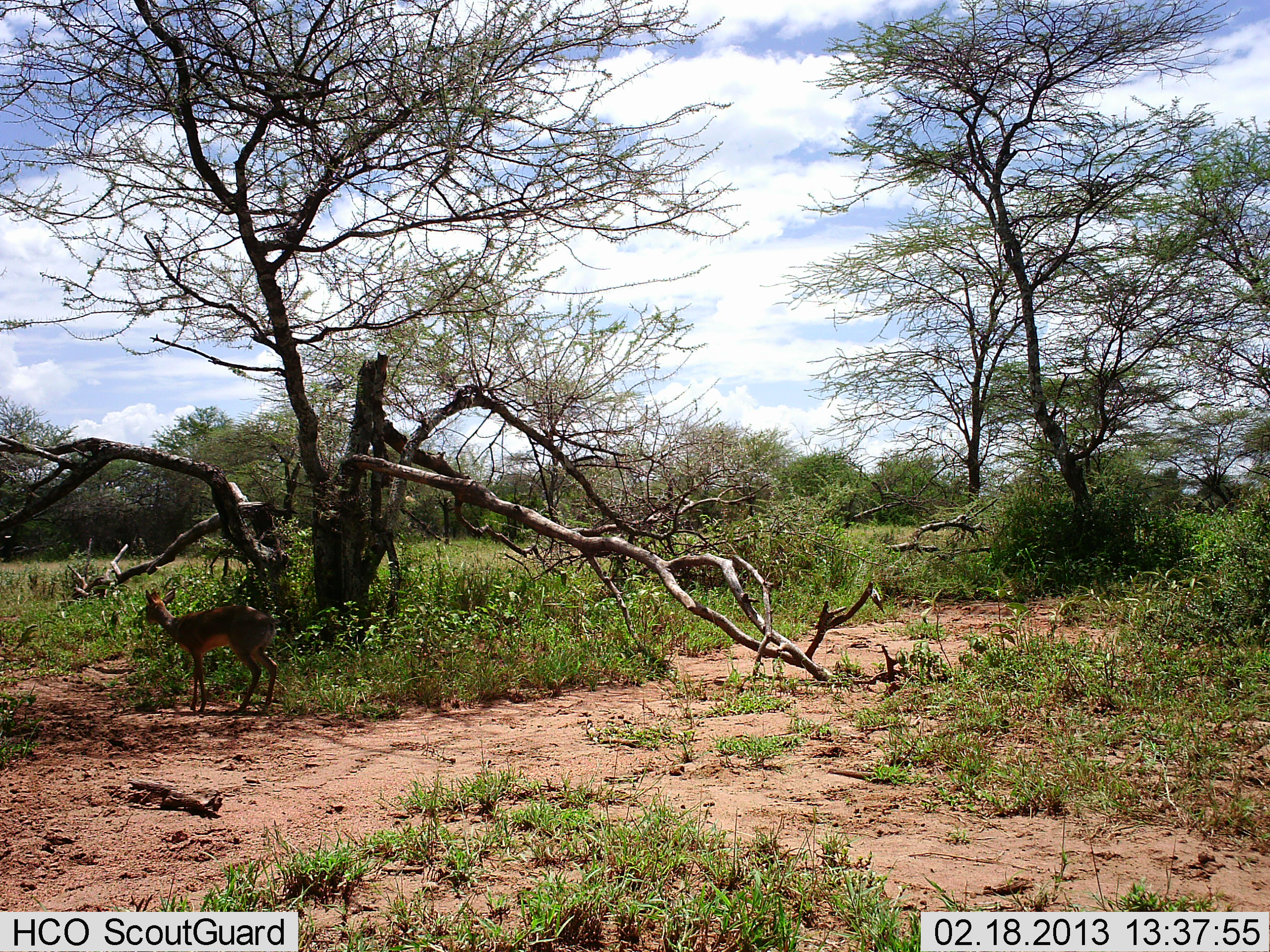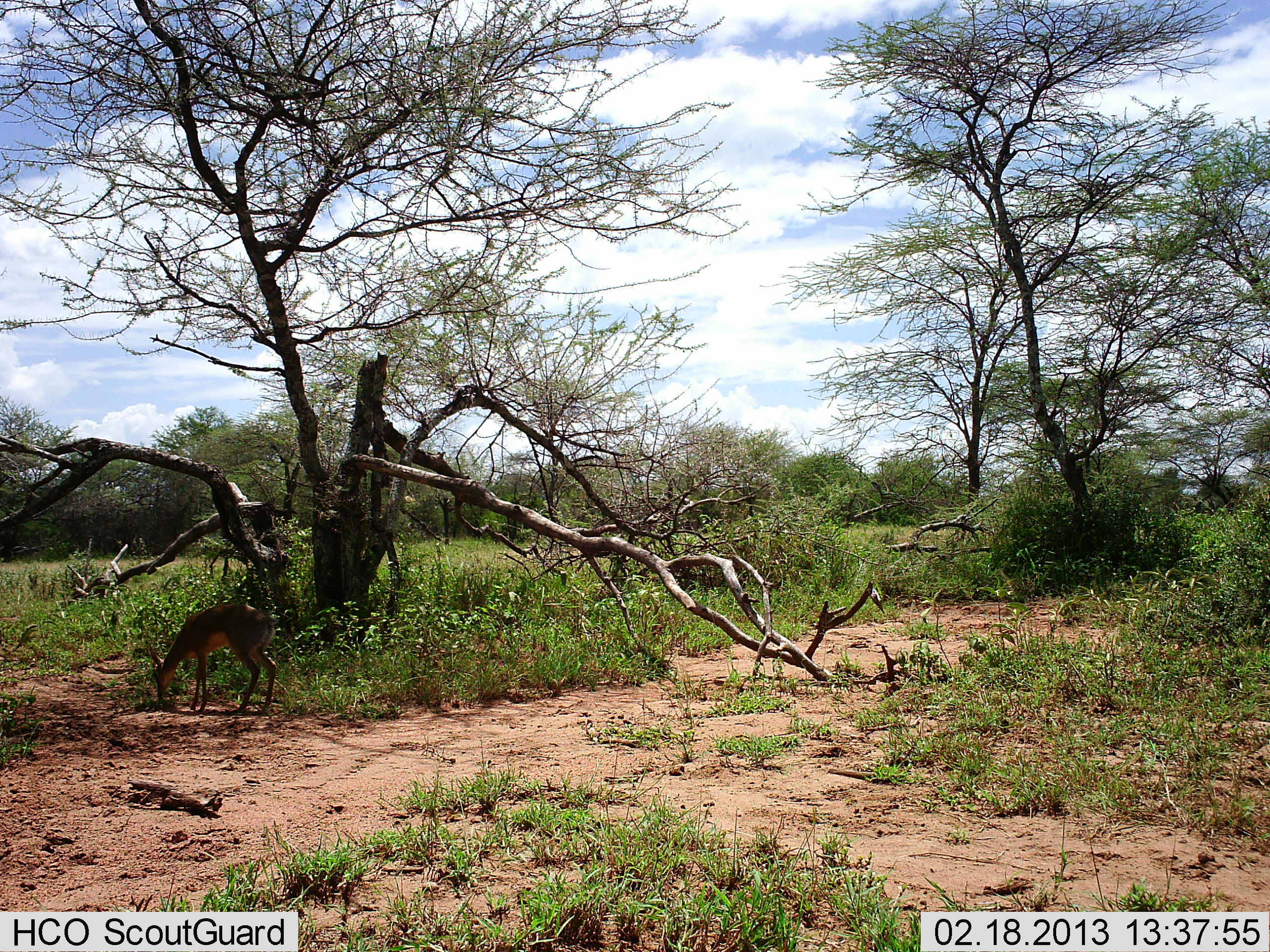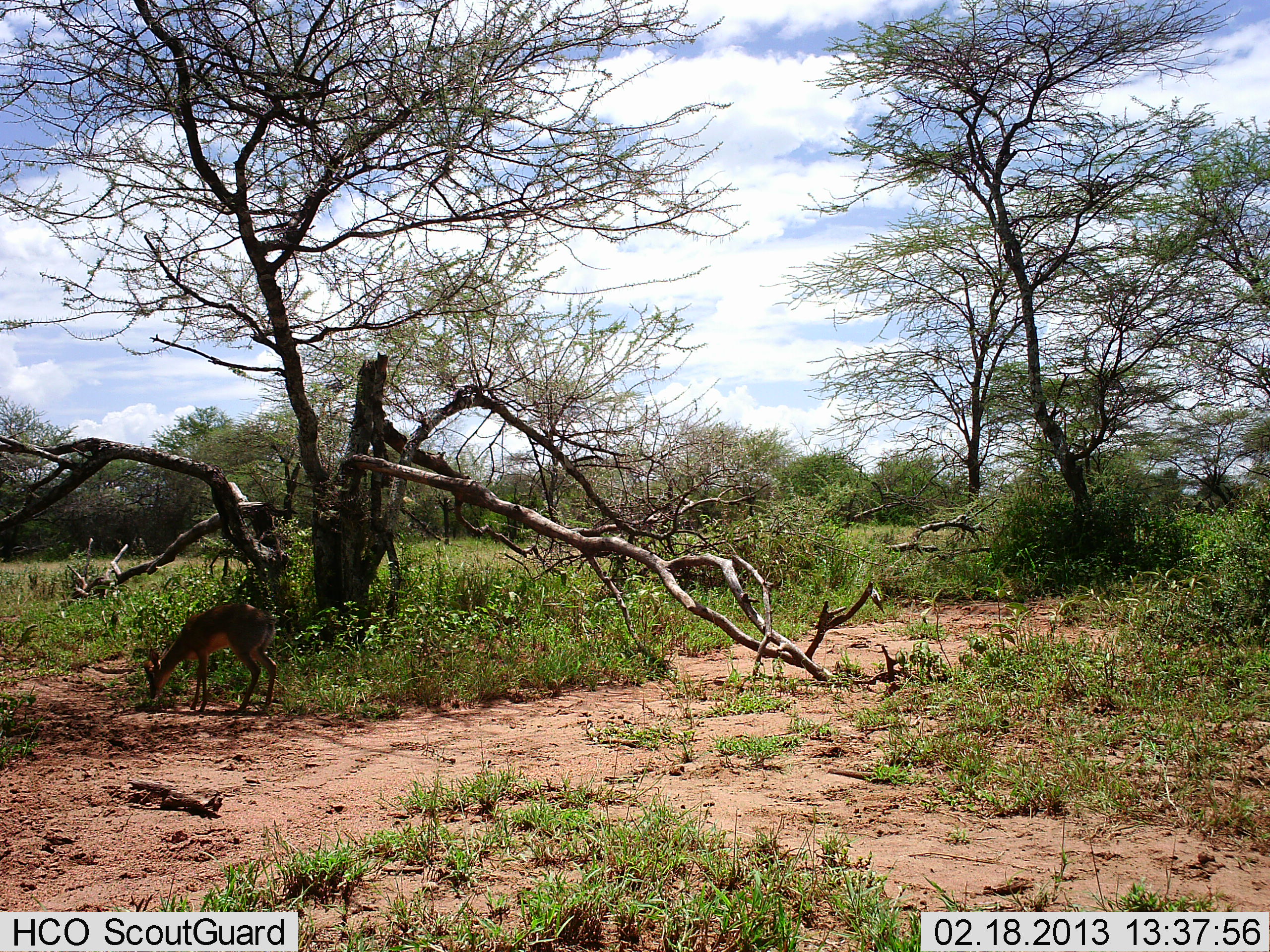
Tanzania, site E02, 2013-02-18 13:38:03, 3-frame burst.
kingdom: Animalia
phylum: Chordata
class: Mammalia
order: Artiodactyla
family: Bovidae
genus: Madoqua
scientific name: Madoqua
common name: dikdik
Dikdik (Madoqua), count 1. Behavior (volunteer vote fractions): standing 32%, resting 0%, moving 0%, interacting 0%. Young present (vote fraction): 0%. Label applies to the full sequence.